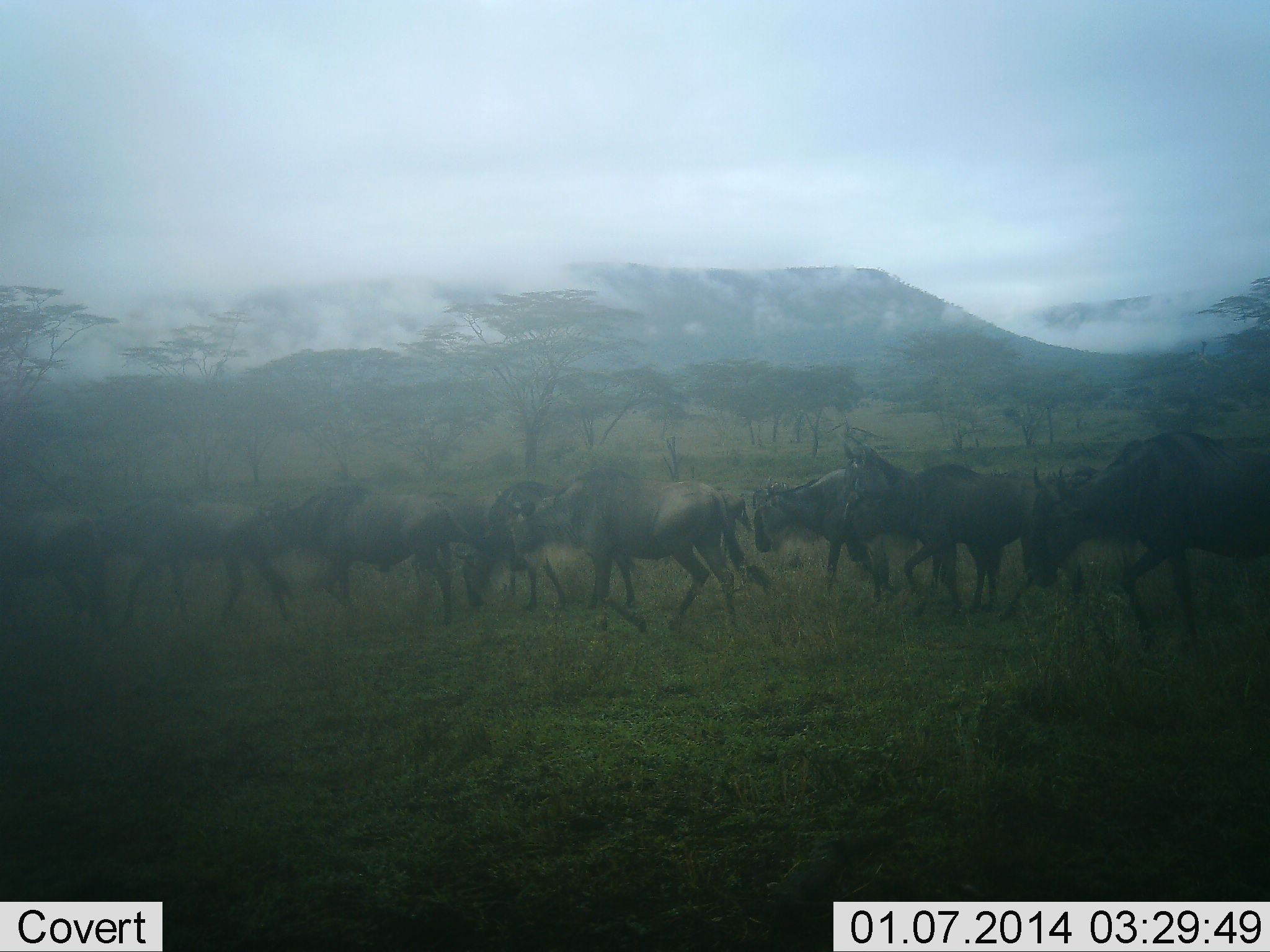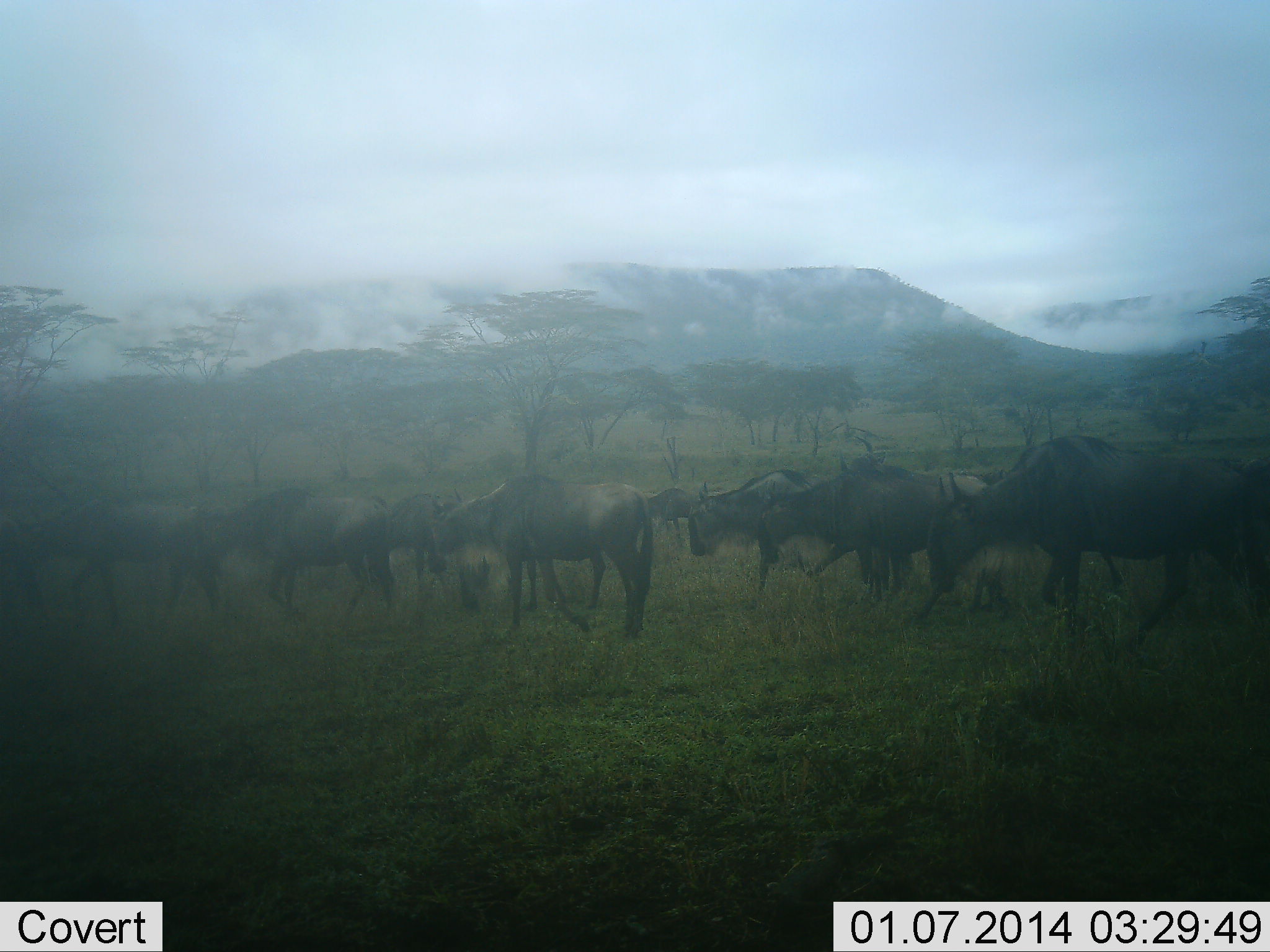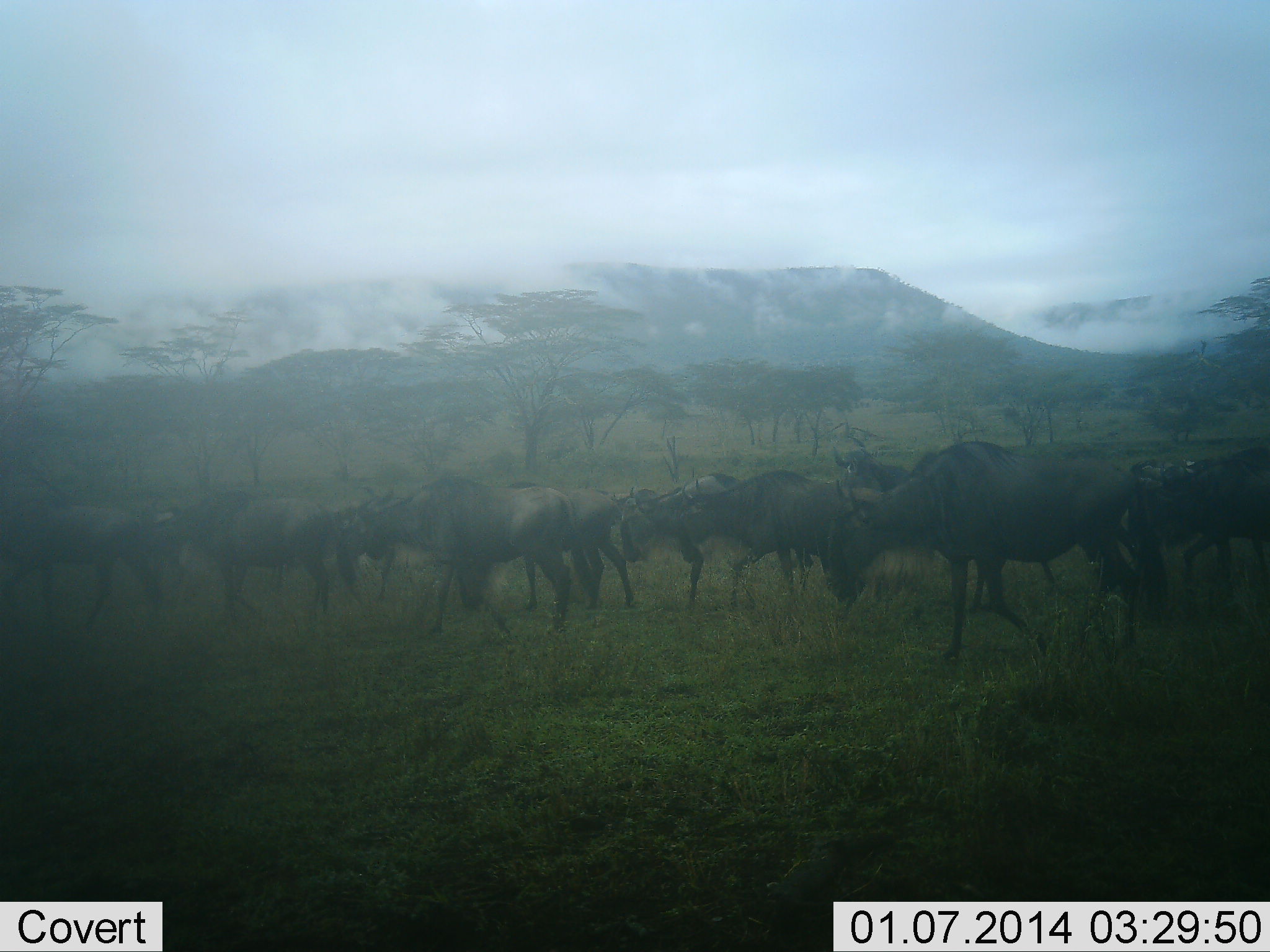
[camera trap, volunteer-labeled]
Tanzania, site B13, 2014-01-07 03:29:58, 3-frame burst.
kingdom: Animalia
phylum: Chordata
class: Mammalia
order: Artiodactyla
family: Bovidae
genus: Connochaetes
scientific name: Connochaetes taurinus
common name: blue wildebeest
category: wildebeest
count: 11-50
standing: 10%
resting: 0%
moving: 100%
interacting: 0%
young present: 0%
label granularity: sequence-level